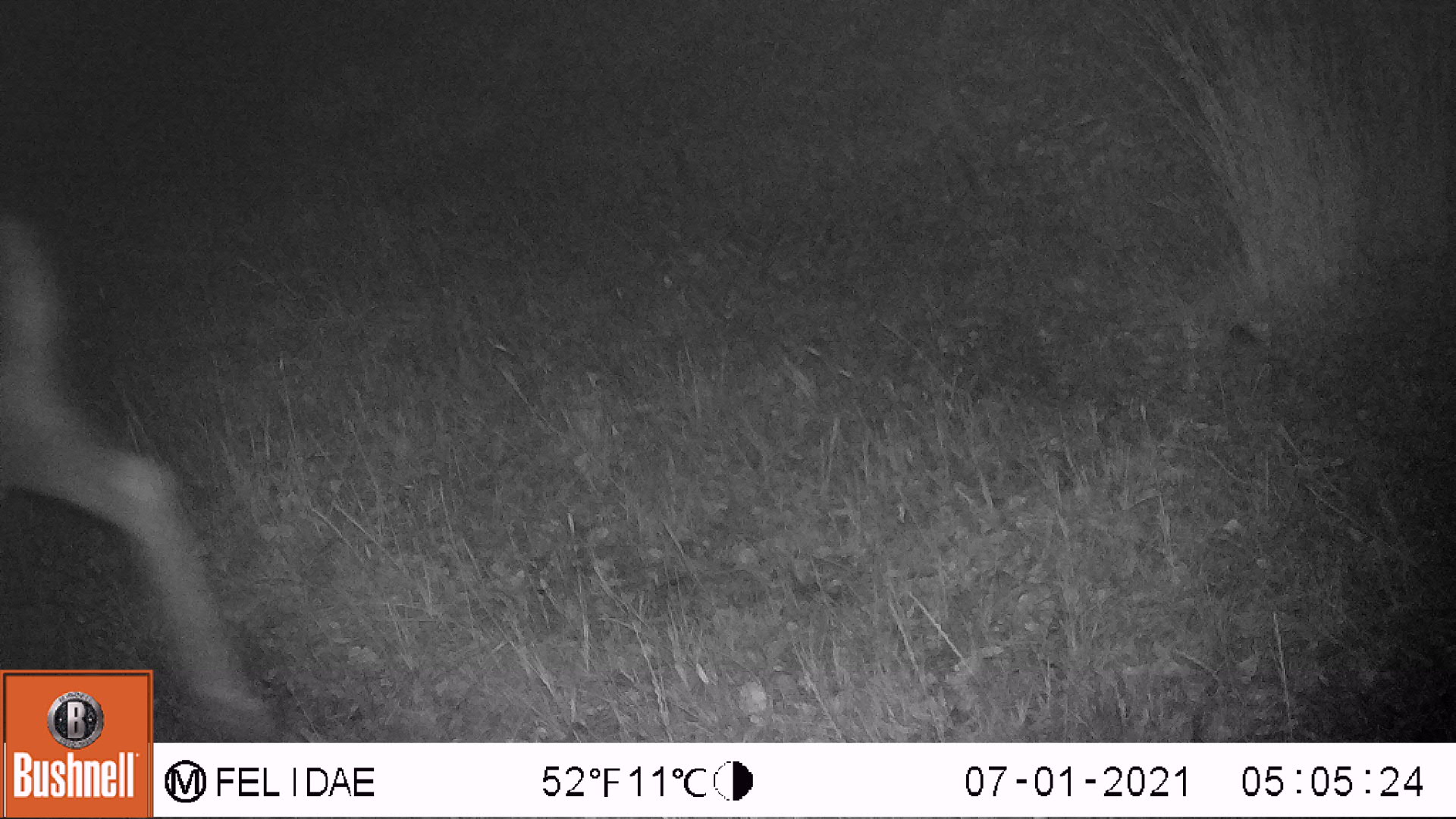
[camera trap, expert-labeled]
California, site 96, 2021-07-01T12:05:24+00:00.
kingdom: Animalia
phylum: Chordata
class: Mammalia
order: Artiodactyla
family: Cervidae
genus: Odocoileus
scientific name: Odocoileus hemionus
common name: mule deer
Mule deer (Odocoileus hemionus).